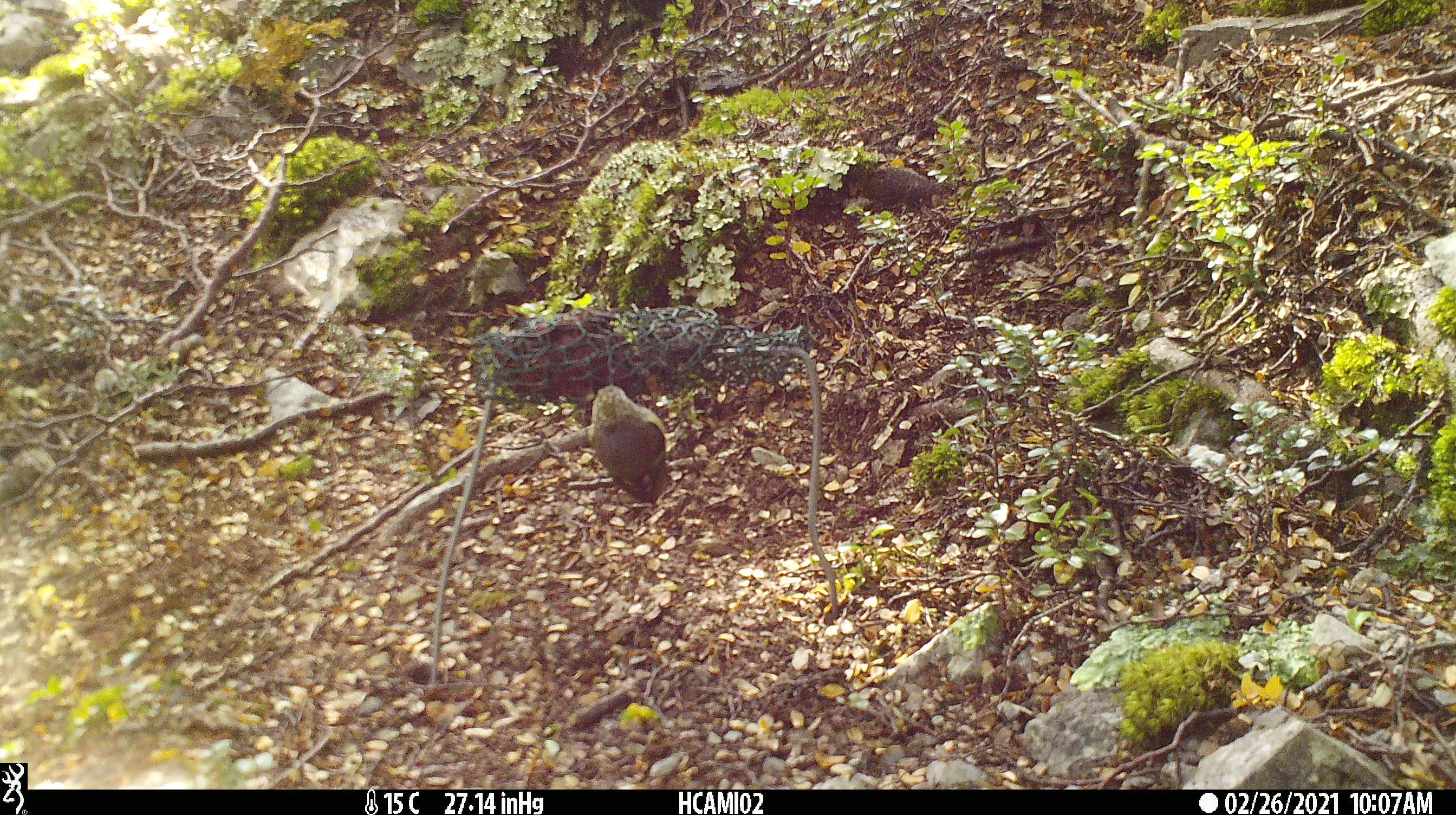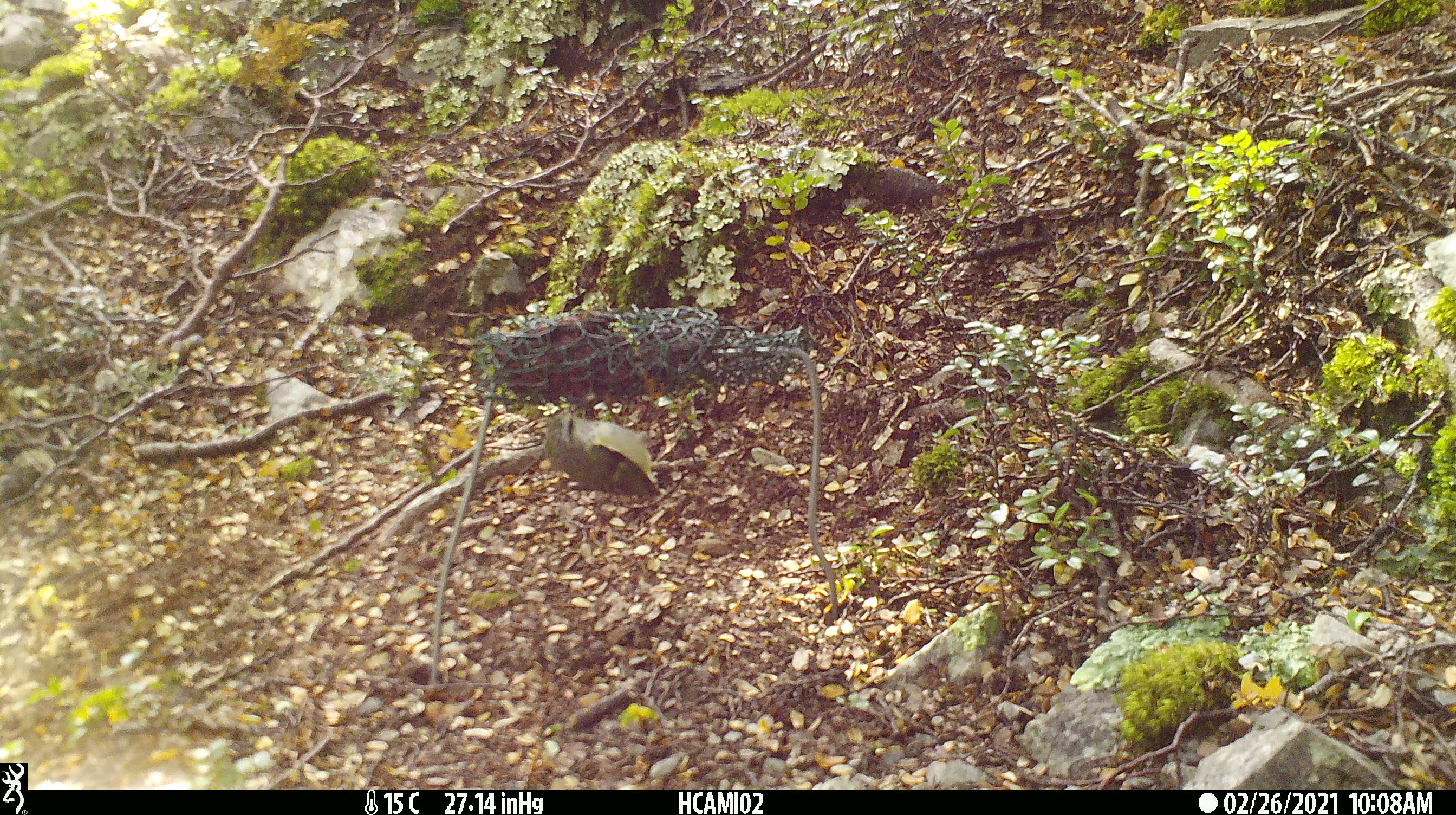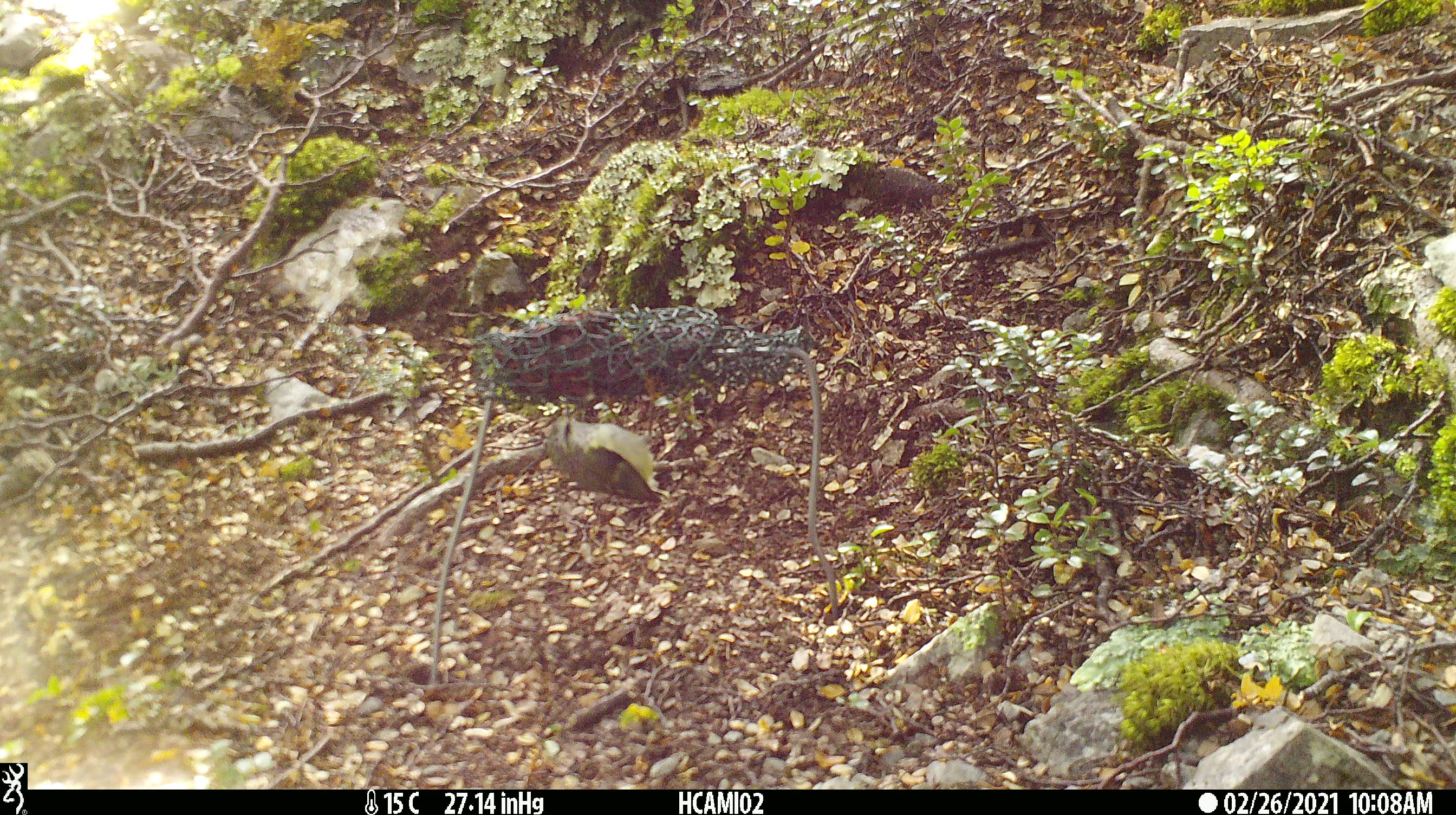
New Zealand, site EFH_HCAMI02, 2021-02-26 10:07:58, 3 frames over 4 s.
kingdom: Animalia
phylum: Chordata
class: Aves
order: Passeriformes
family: Acanthisittidae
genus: Acanthisitta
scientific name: Acanthisitta chloris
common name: rifleman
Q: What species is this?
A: Rifleman (Acanthisitta chloris).